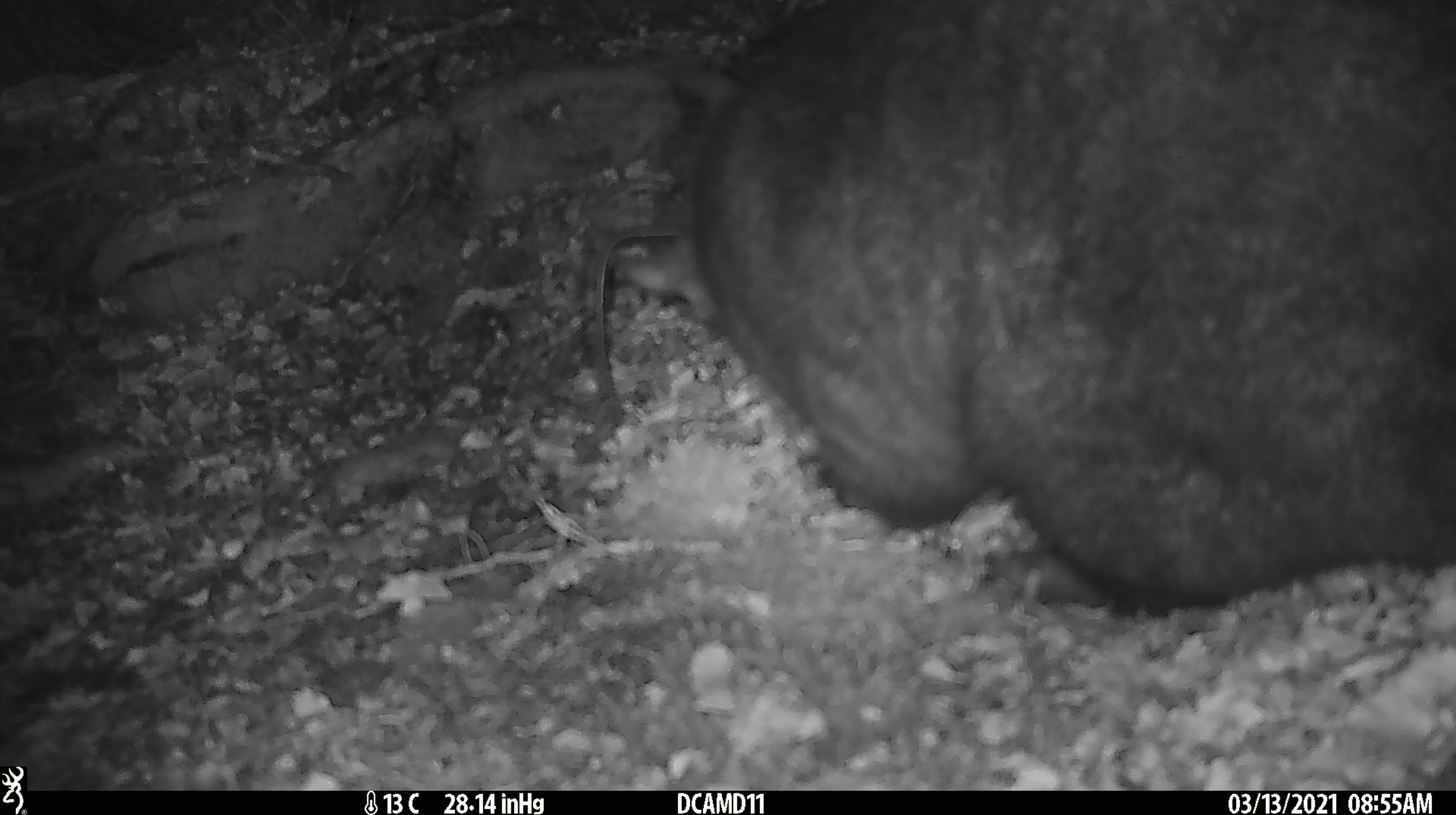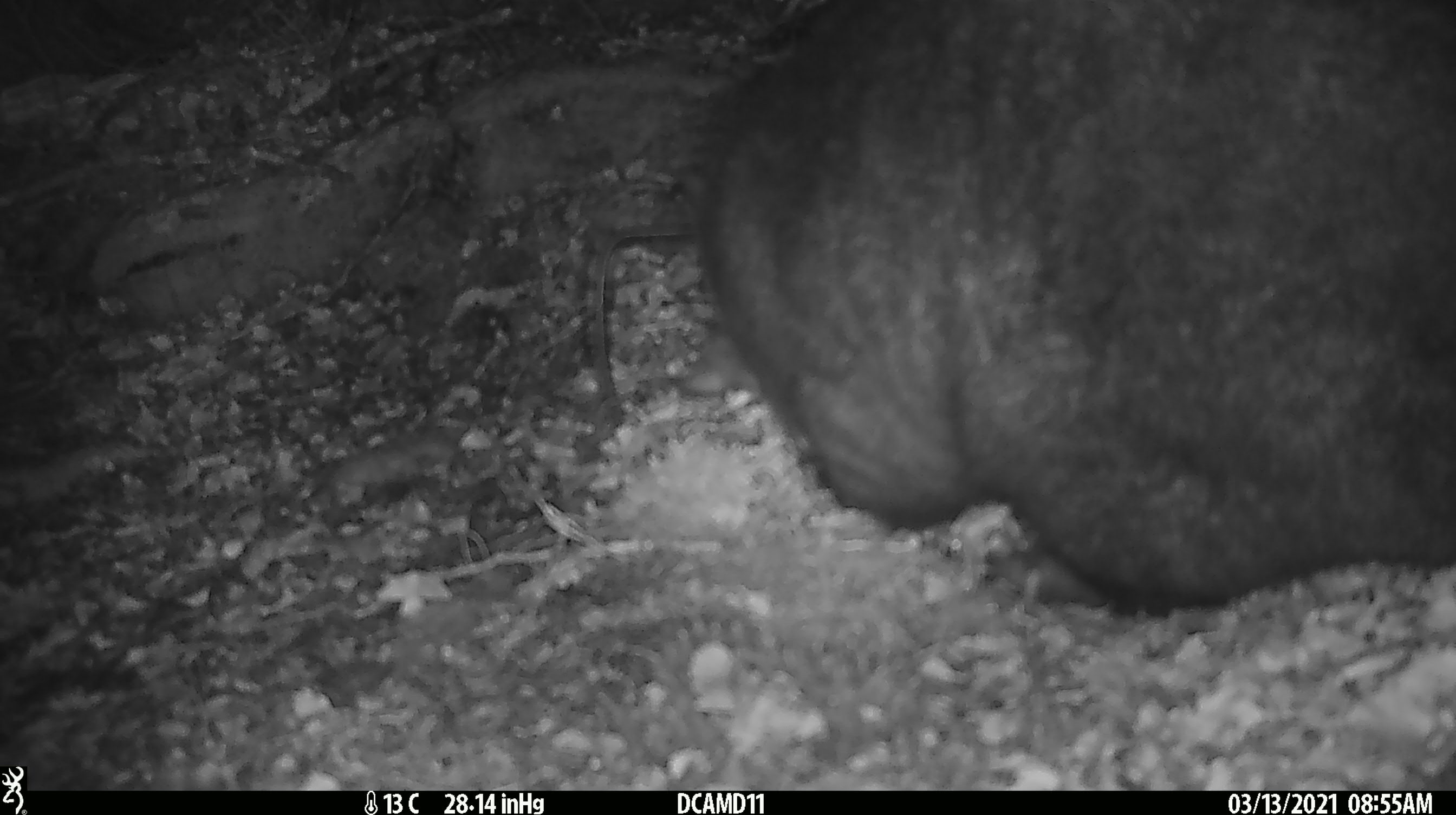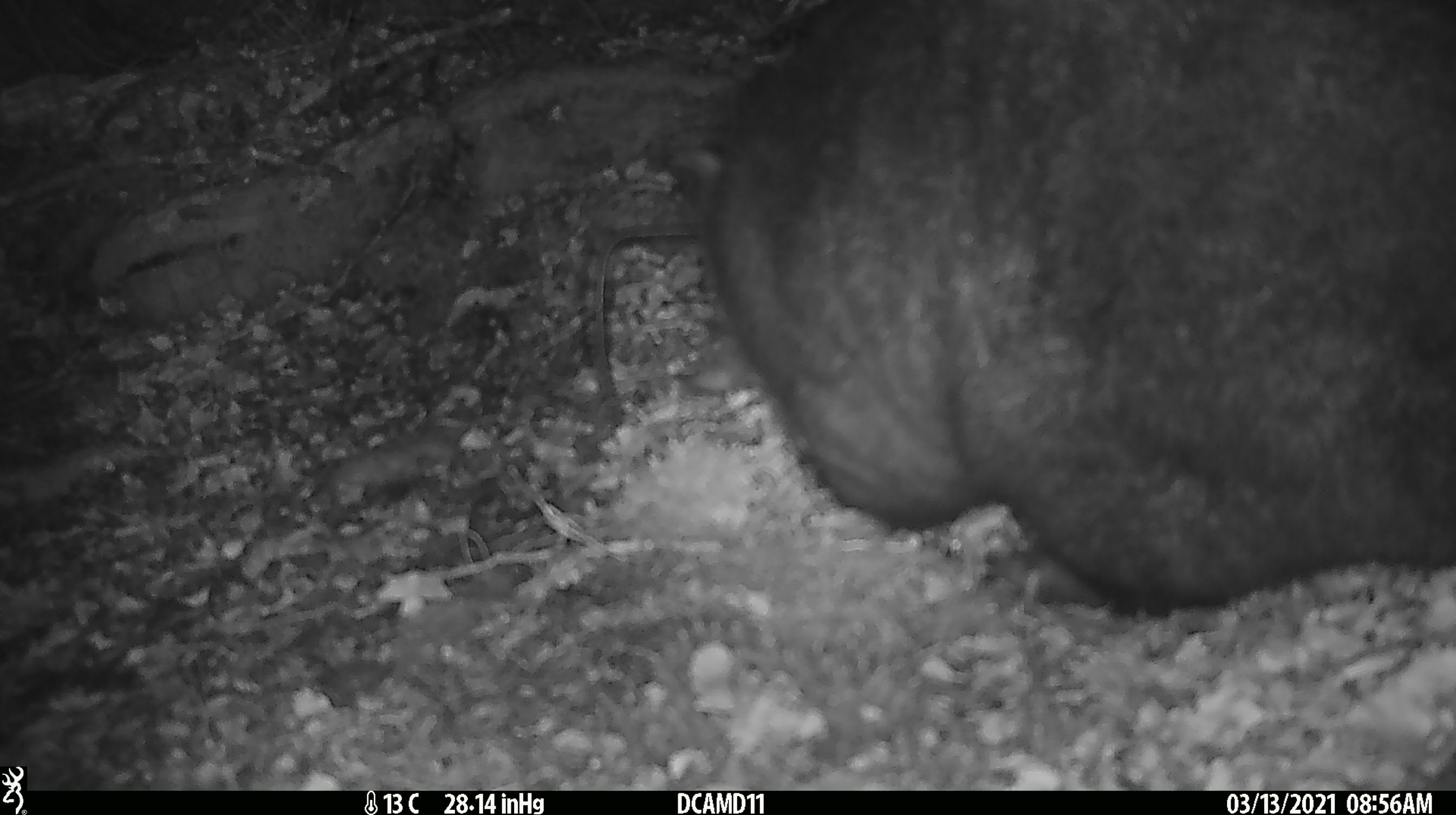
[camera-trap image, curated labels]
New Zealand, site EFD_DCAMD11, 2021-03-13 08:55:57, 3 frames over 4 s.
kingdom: Animalia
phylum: Chordata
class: Mammalia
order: Diprotodontia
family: Phalangeridae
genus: Trichosurus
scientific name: Trichosurus vulpecula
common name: common brushtail possum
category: possum